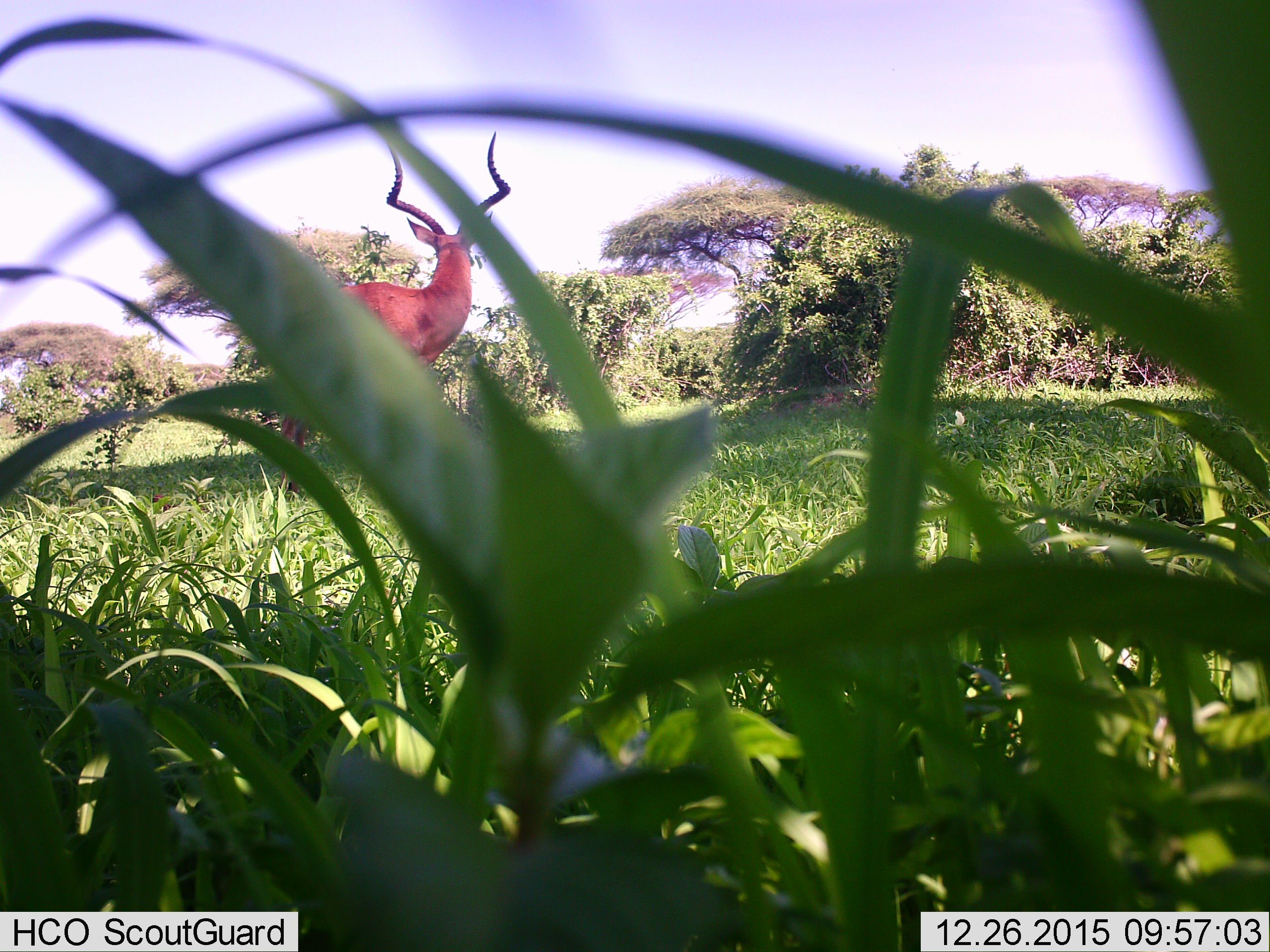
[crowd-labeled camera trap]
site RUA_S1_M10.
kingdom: Animalia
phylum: Chordata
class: Mammalia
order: Artiodactyla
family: Bovidae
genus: Aepyceros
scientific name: Aepyceros melampus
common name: impala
Impala (Aepyceros melampus), count 1. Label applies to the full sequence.